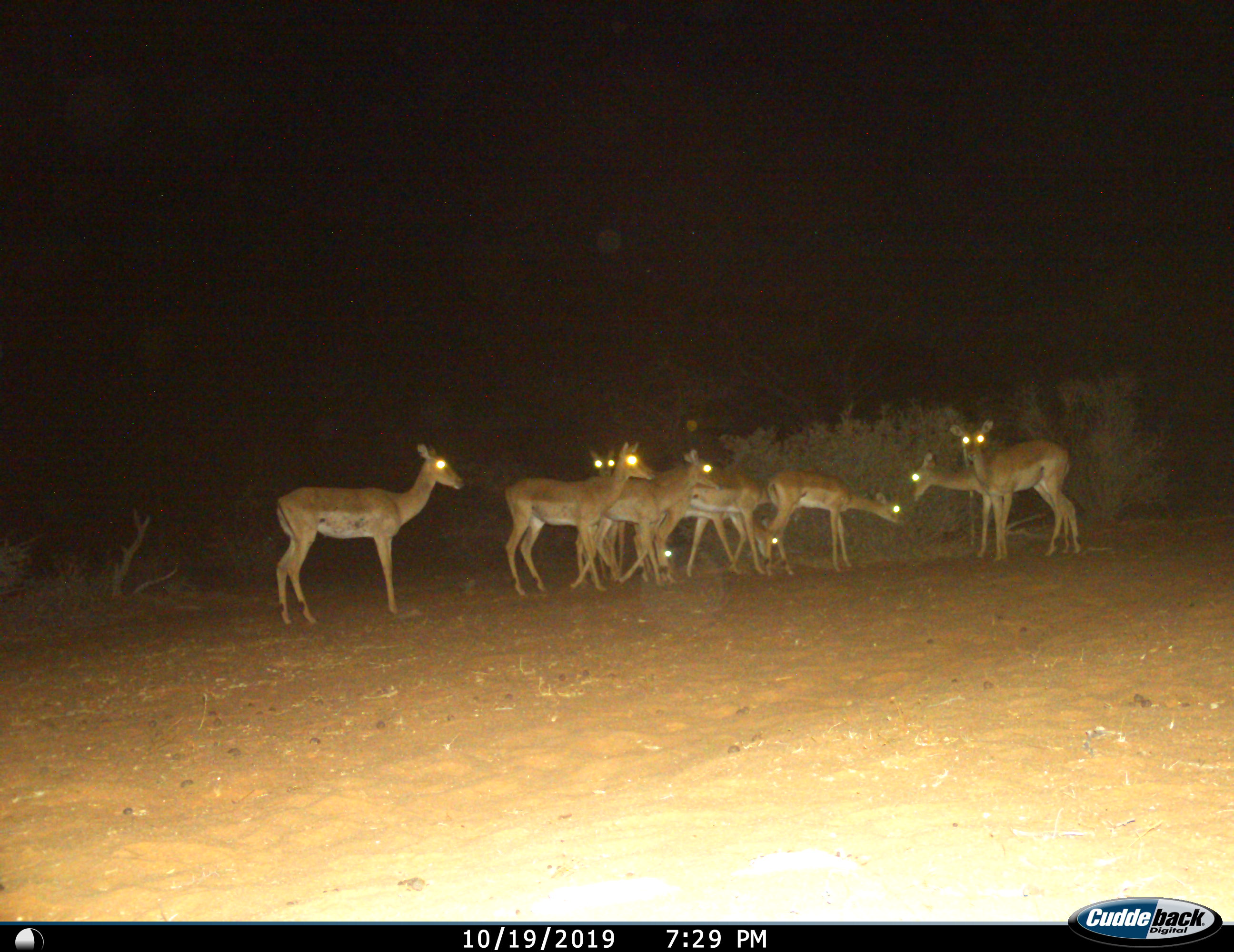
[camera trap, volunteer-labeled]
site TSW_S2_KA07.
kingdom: Animalia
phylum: Chordata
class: Mammalia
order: Artiodactyla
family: Bovidae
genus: Aepyceros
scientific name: Aepyceros melampus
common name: impala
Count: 9.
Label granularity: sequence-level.